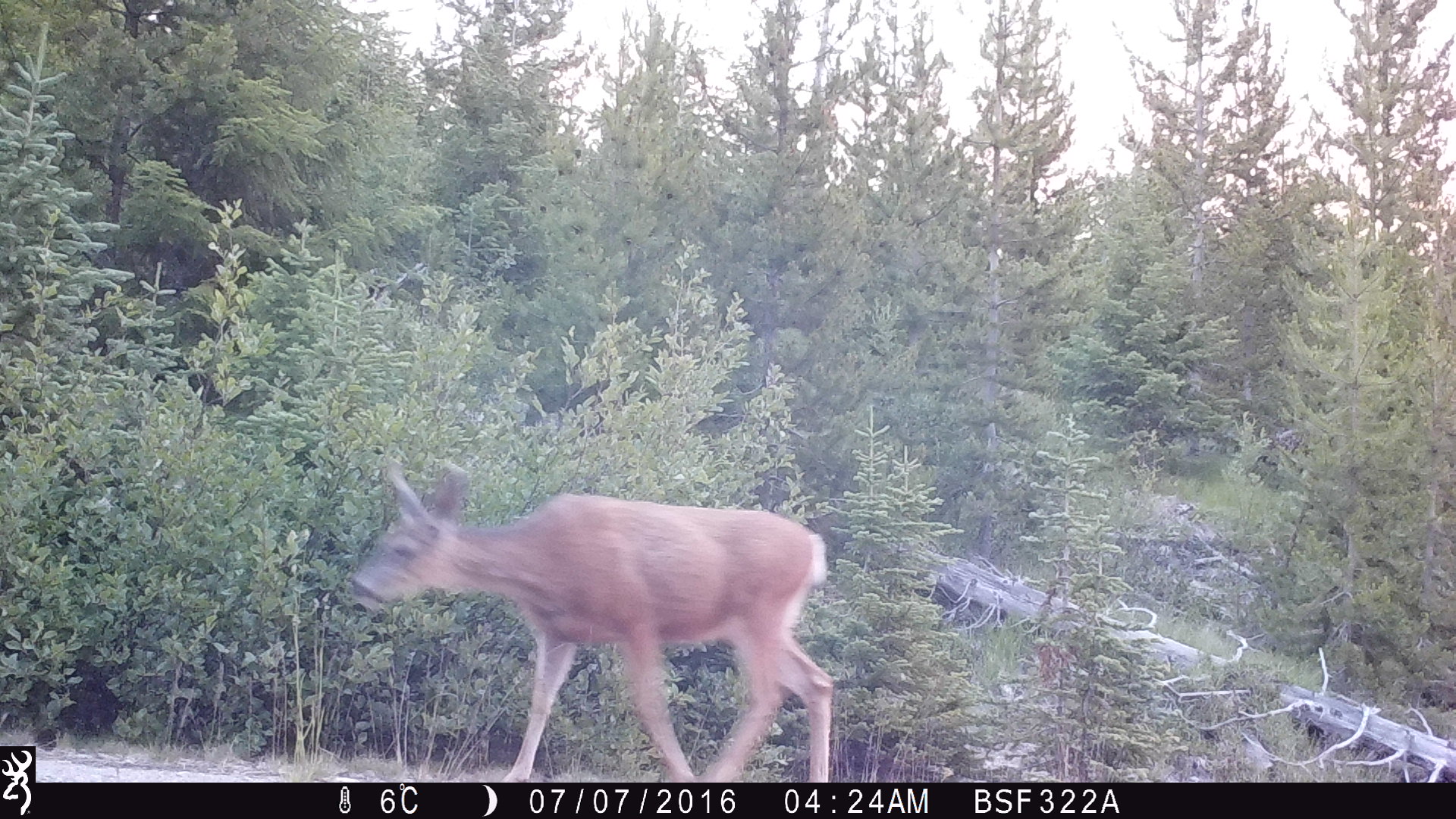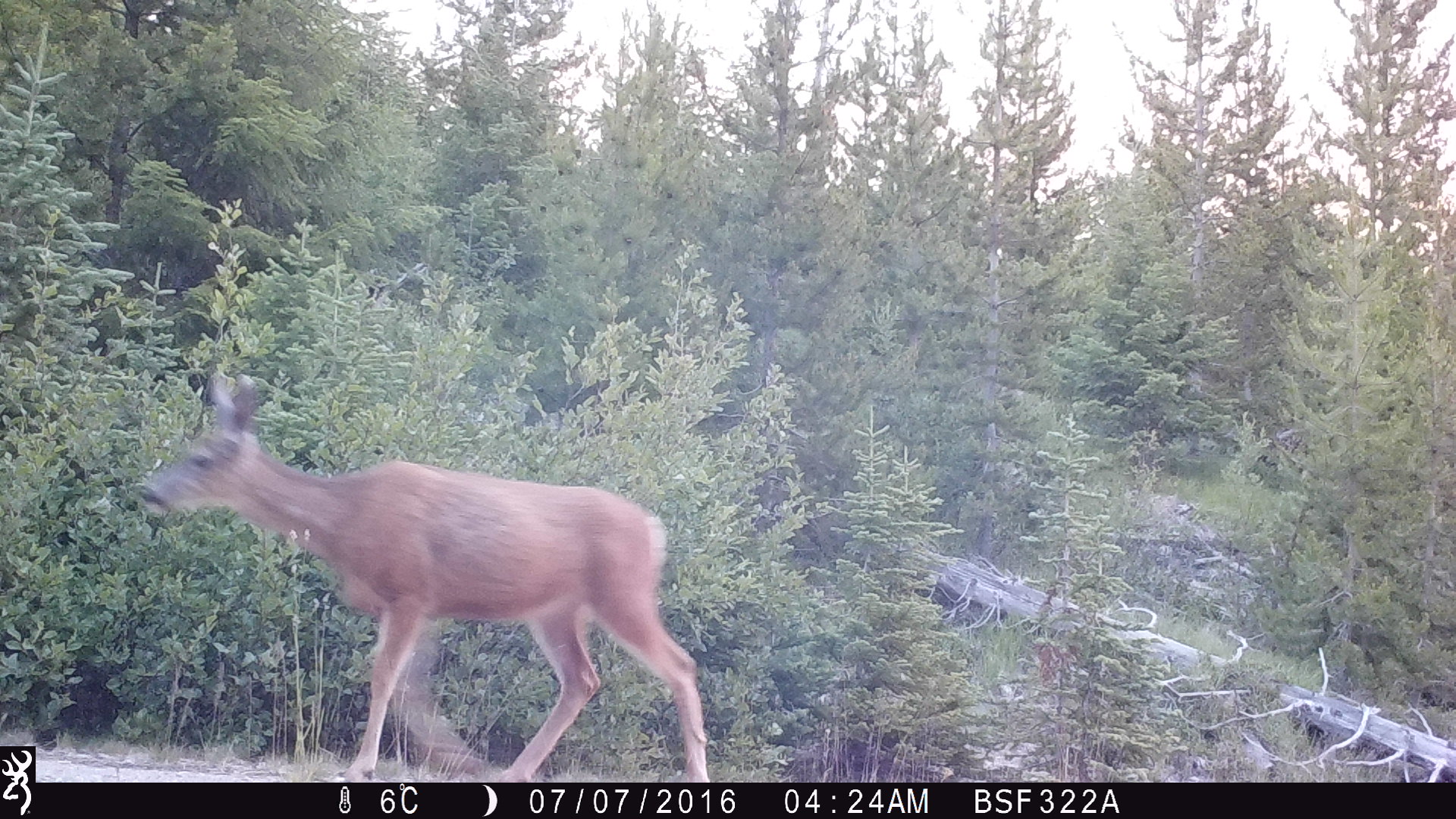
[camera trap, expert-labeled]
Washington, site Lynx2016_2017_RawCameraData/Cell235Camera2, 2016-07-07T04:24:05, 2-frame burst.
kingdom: Animalia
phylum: Chordata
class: Mammalia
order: Artiodactyla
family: Cervidae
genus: Odocoileus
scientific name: Odocoileus hemionus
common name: mule deer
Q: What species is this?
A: Odocoileus hemionus (mule deer).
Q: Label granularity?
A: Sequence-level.